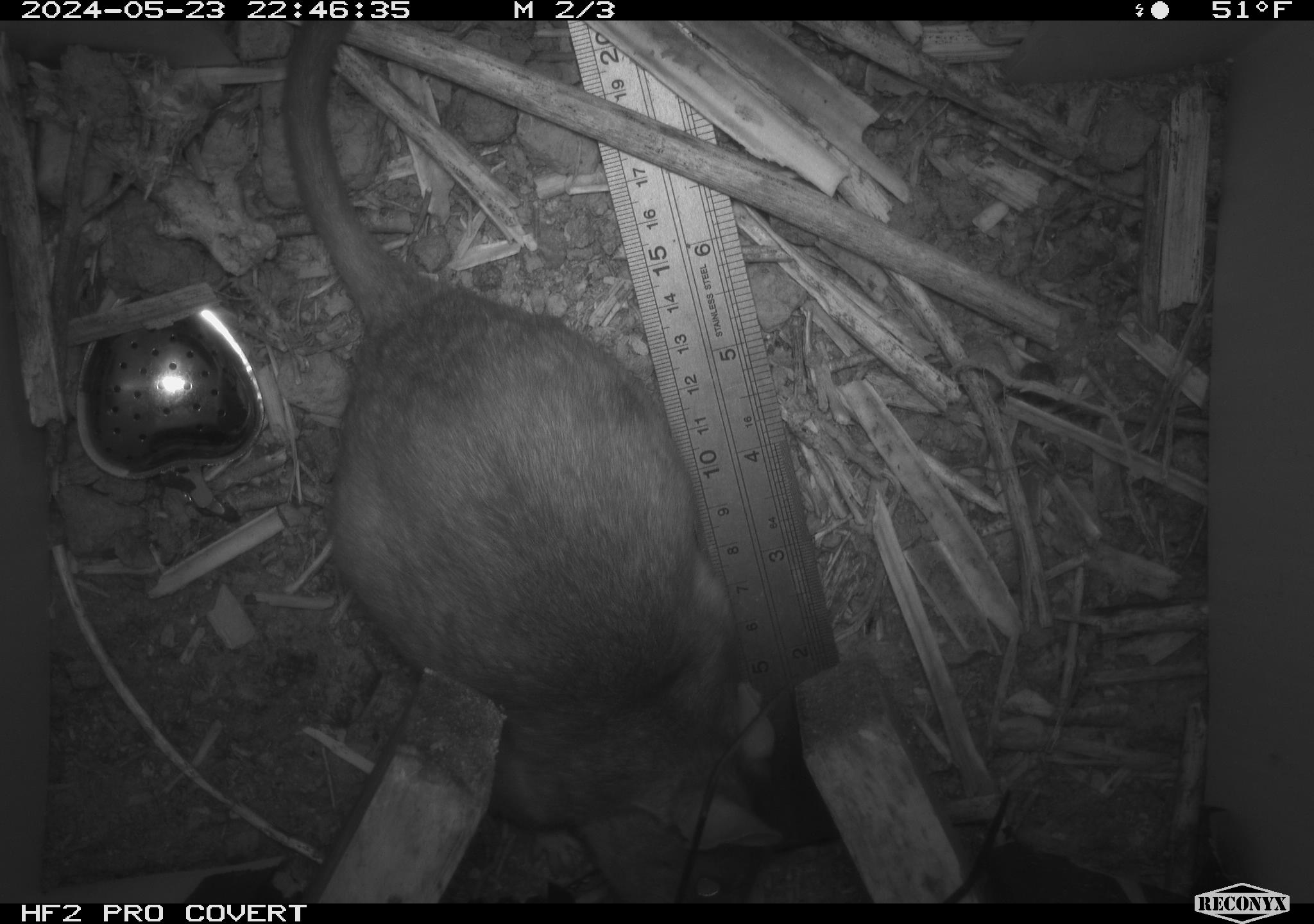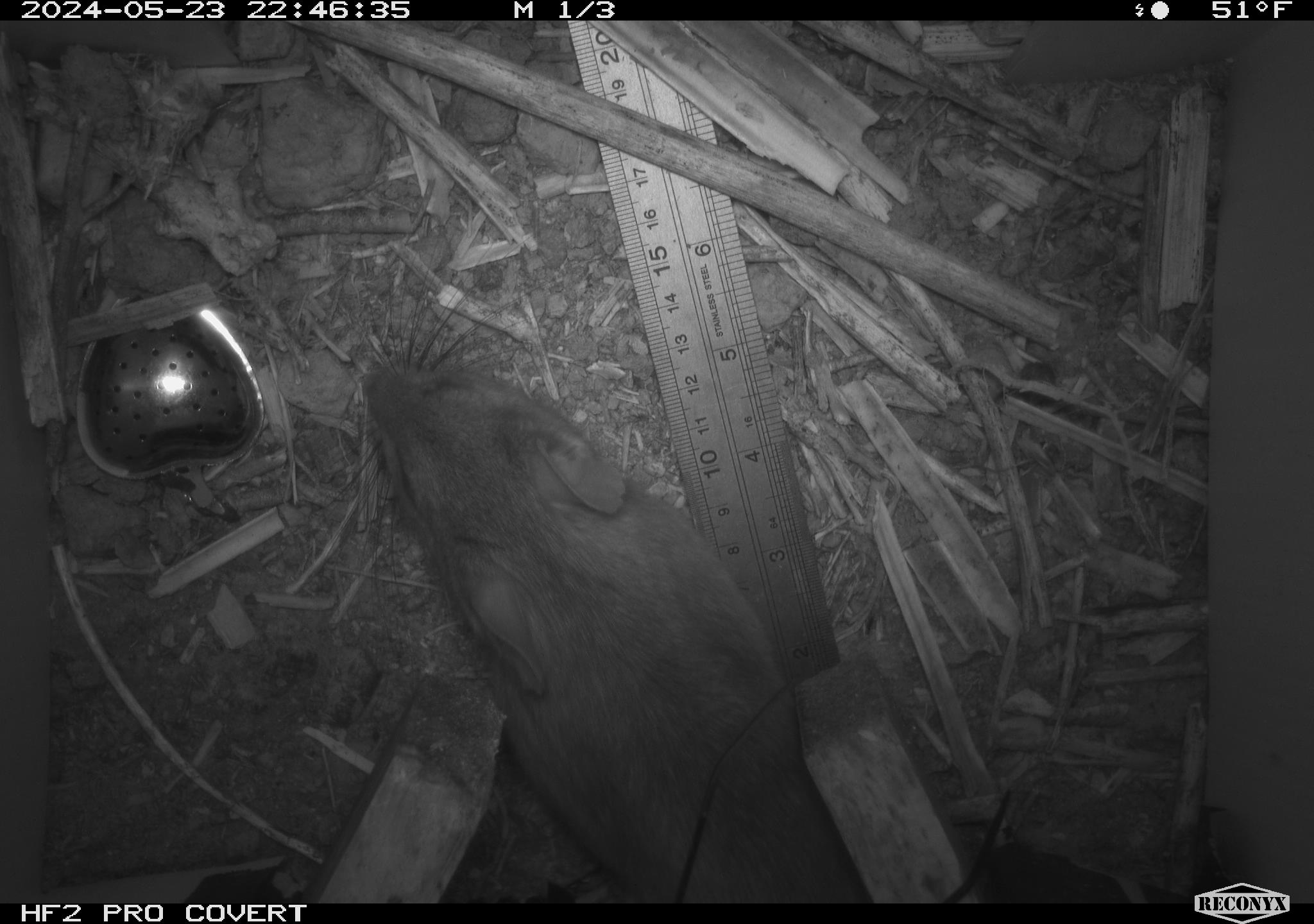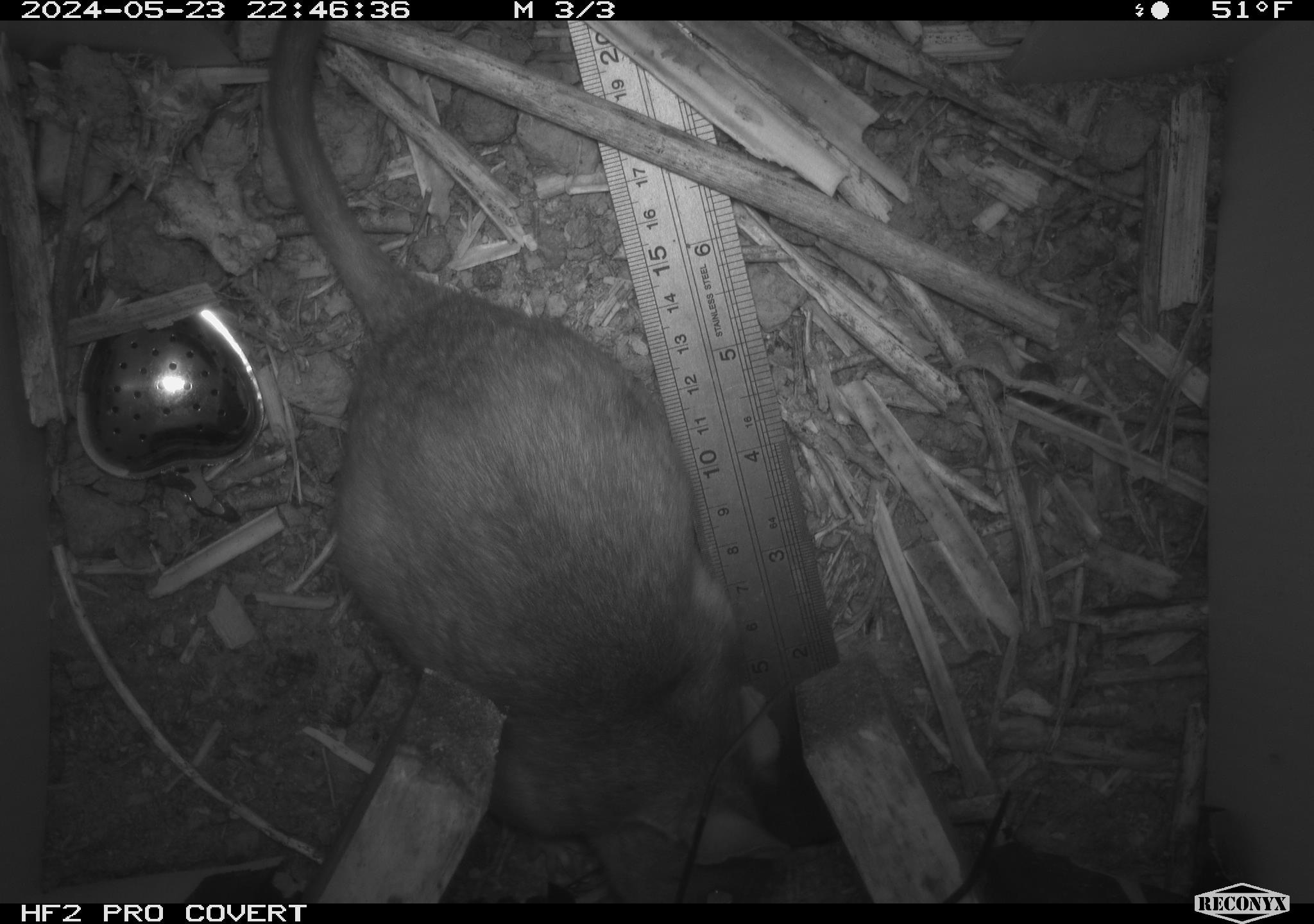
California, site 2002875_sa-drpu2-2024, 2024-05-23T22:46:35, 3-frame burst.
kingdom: Animalia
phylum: Chordata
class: Mammalia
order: Rodentia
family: Cricetidae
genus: Neotoma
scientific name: Neotoma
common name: pack rat or woodrat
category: neotoma species